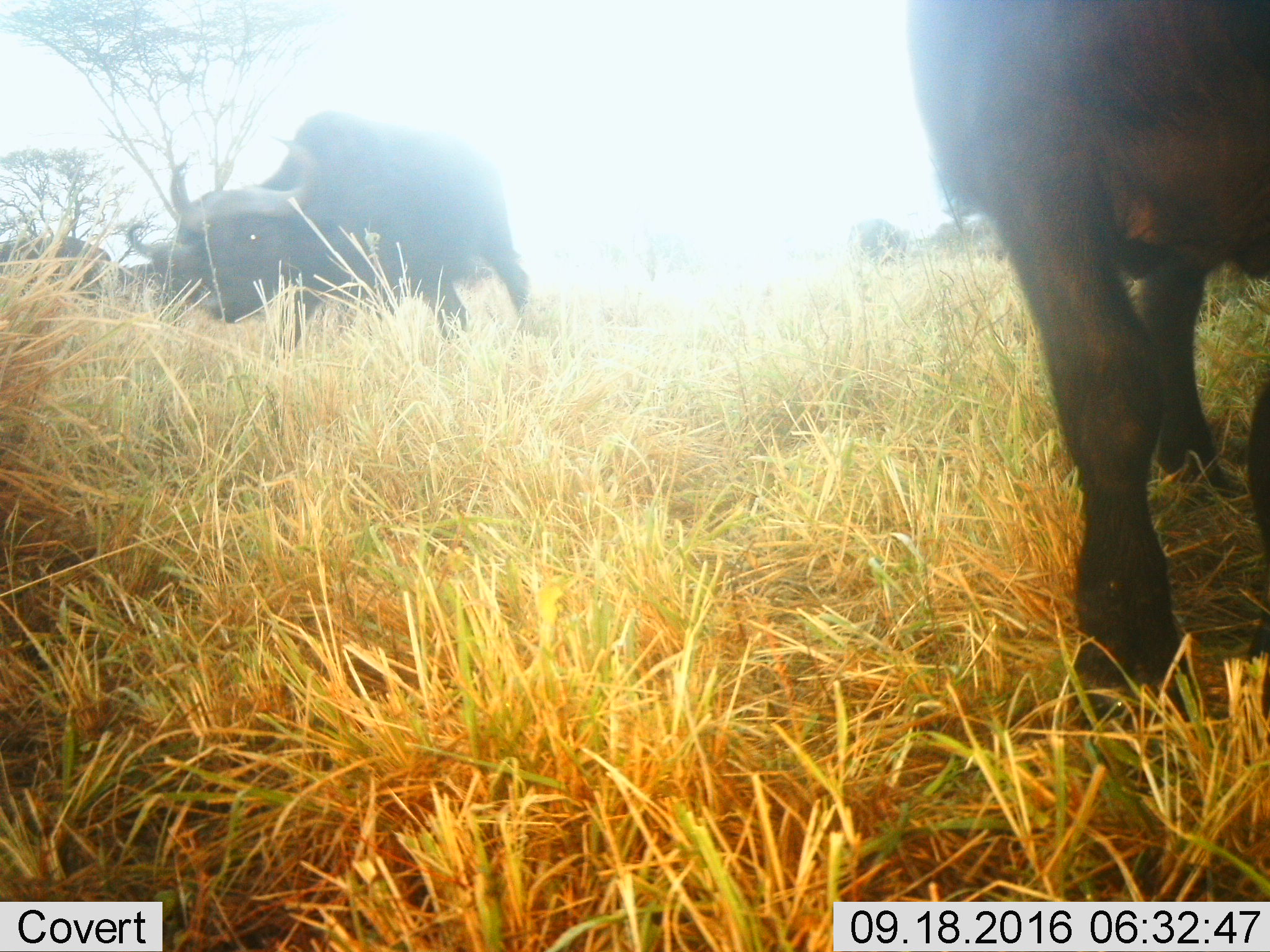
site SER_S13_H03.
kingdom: Animalia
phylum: Chordata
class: Mammalia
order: Artiodactyla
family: Bovidae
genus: Syncerus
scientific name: Syncerus caffer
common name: african buffalo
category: buffalo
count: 3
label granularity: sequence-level